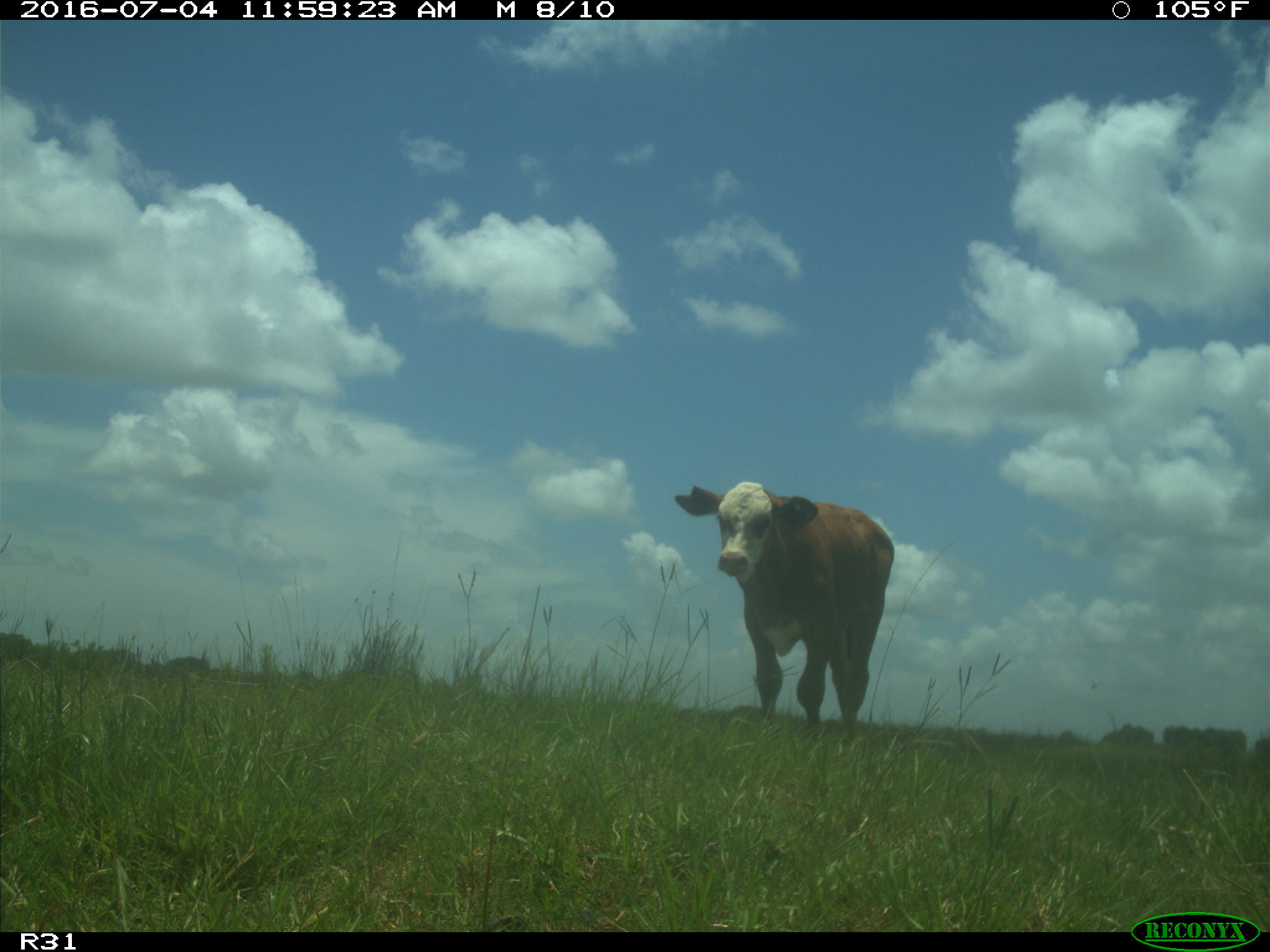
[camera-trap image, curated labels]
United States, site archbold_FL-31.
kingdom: Animalia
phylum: Chordata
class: Mammalia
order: Artiodactyla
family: Bovidae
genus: Bos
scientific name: Bos taurus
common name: domestic cow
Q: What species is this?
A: Bos taurus (domestic cow).